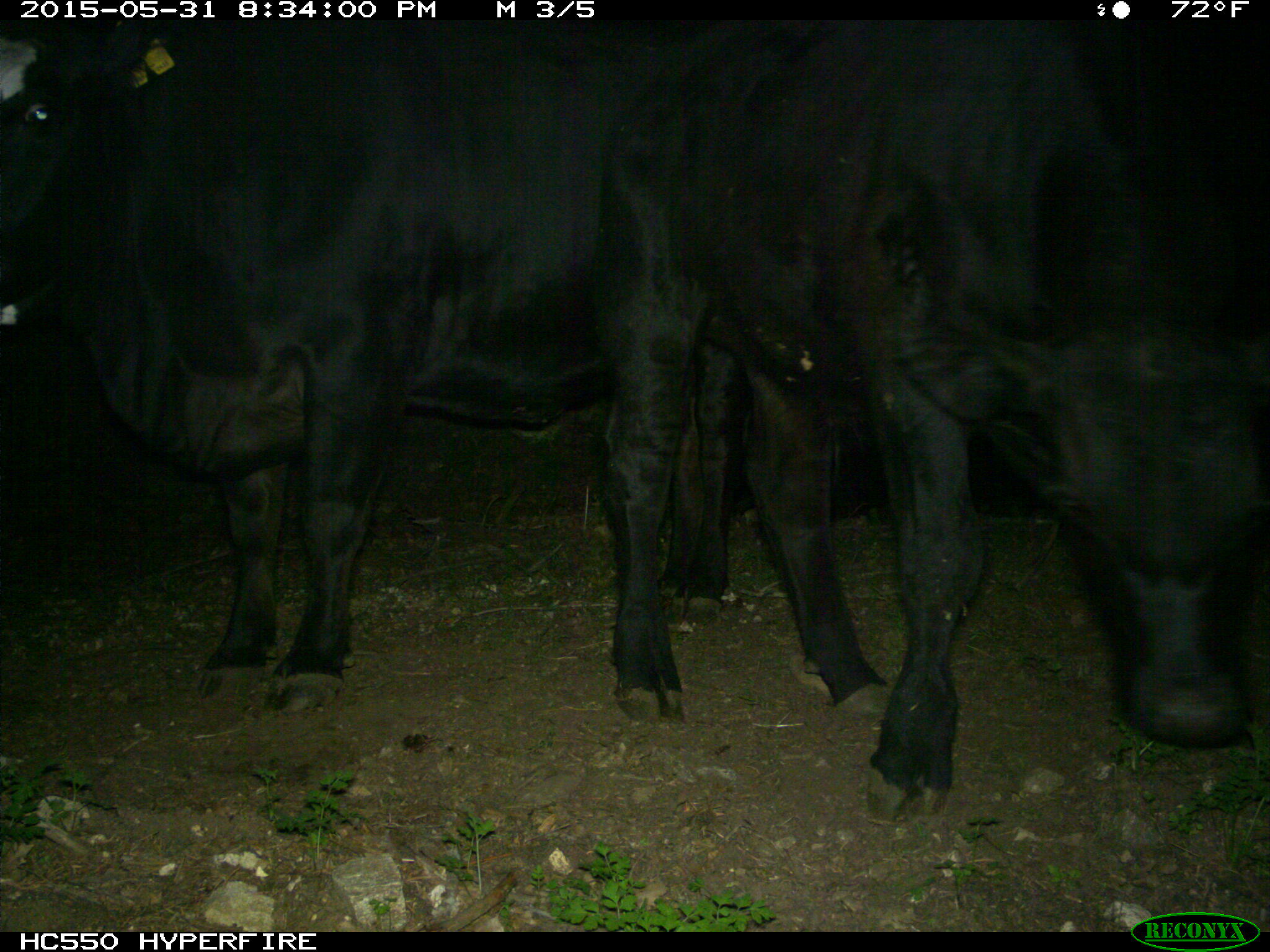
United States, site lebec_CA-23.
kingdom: Animalia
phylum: Chordata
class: Mammalia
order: Artiodactyla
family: Bovidae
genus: Bos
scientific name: Bos taurus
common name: domestic cow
Bos taurus (domestic cow).